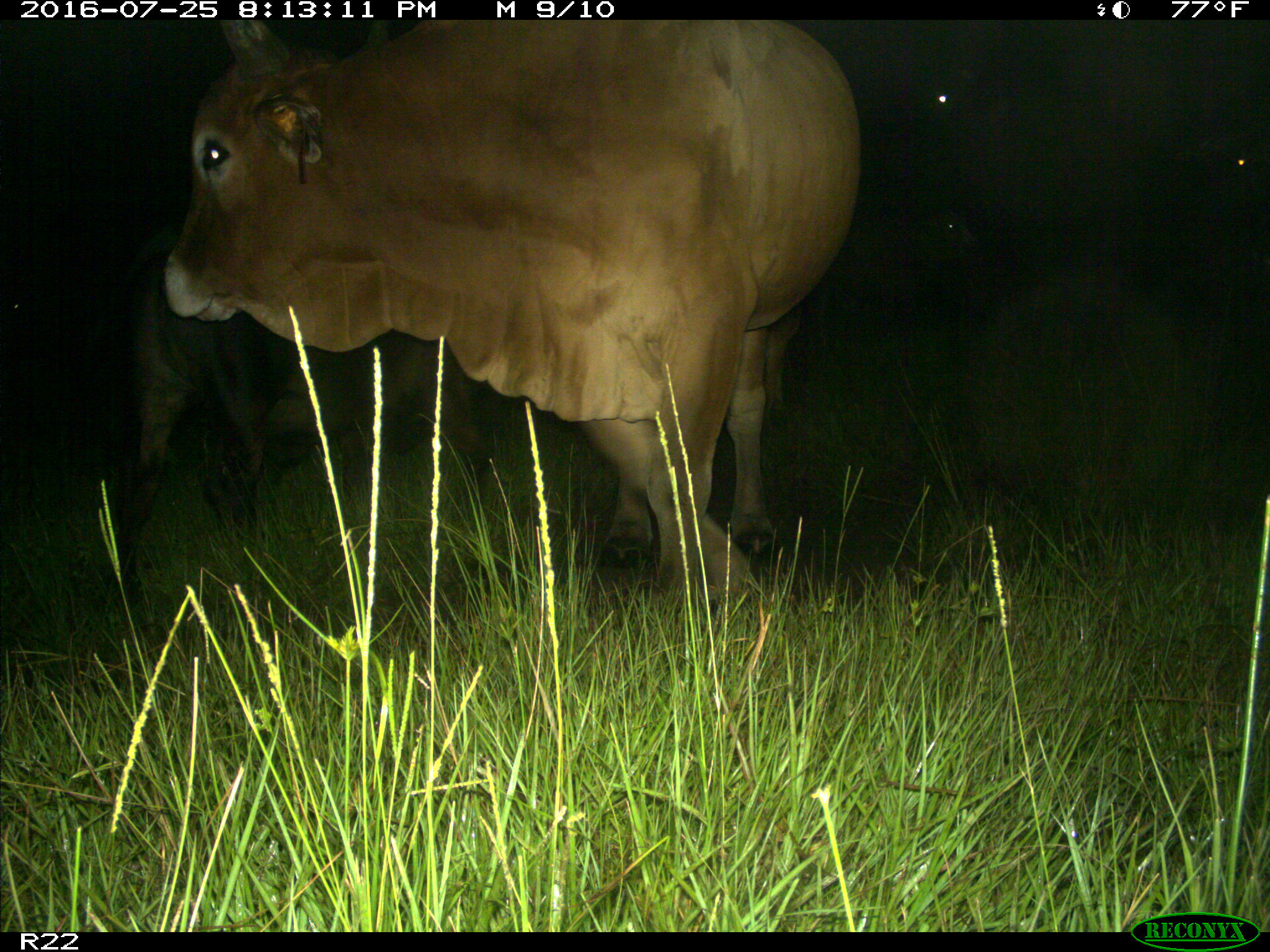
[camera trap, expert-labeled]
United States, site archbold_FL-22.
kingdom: Animalia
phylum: Chordata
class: Mammalia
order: Artiodactyla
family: Bovidae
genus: Bos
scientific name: Bos taurus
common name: domestic cow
Bos taurus (domestic cow).